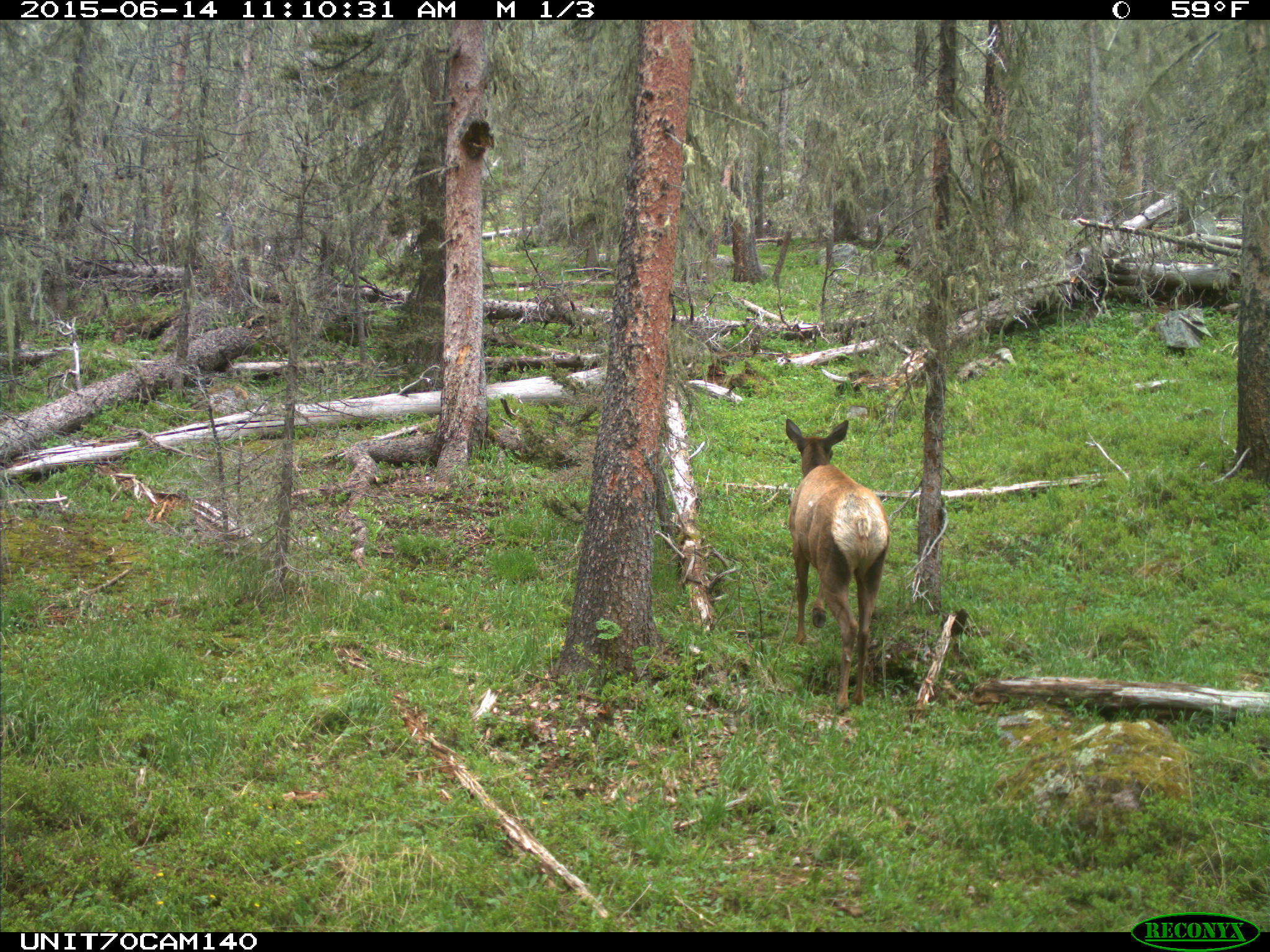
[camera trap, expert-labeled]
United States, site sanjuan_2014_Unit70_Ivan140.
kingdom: Animalia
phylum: Chordata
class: Mammalia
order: Artiodactyla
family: Cervidae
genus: Cervus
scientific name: Cervus elaphus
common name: red deer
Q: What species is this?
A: Cervus elaphus (red deer).